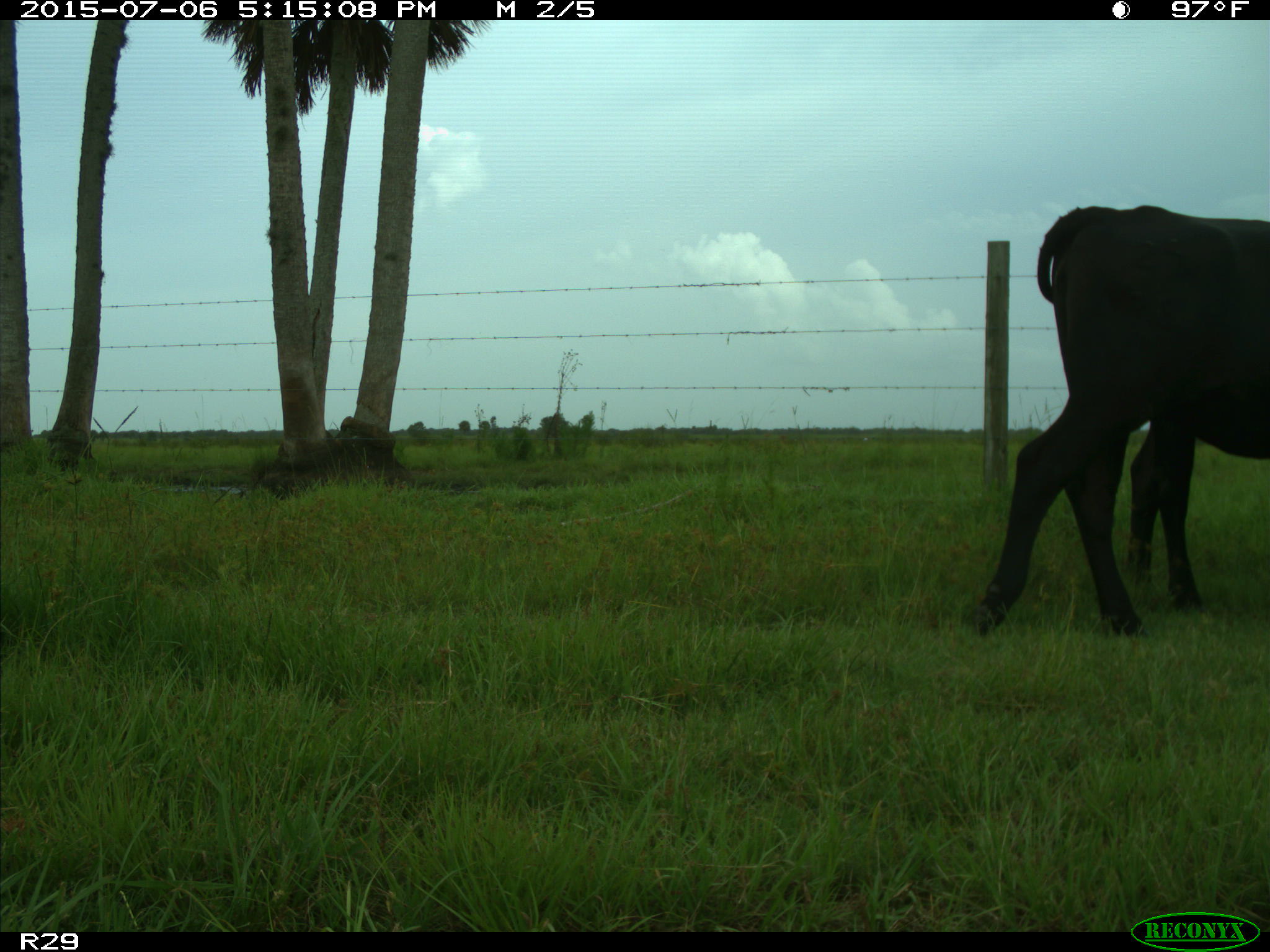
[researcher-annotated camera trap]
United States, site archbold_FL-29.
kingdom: Animalia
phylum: Chordata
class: Mammalia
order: Artiodactyla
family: Bovidae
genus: Bos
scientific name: Bos taurus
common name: domestic cow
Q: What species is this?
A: Bos taurus (domestic cow).